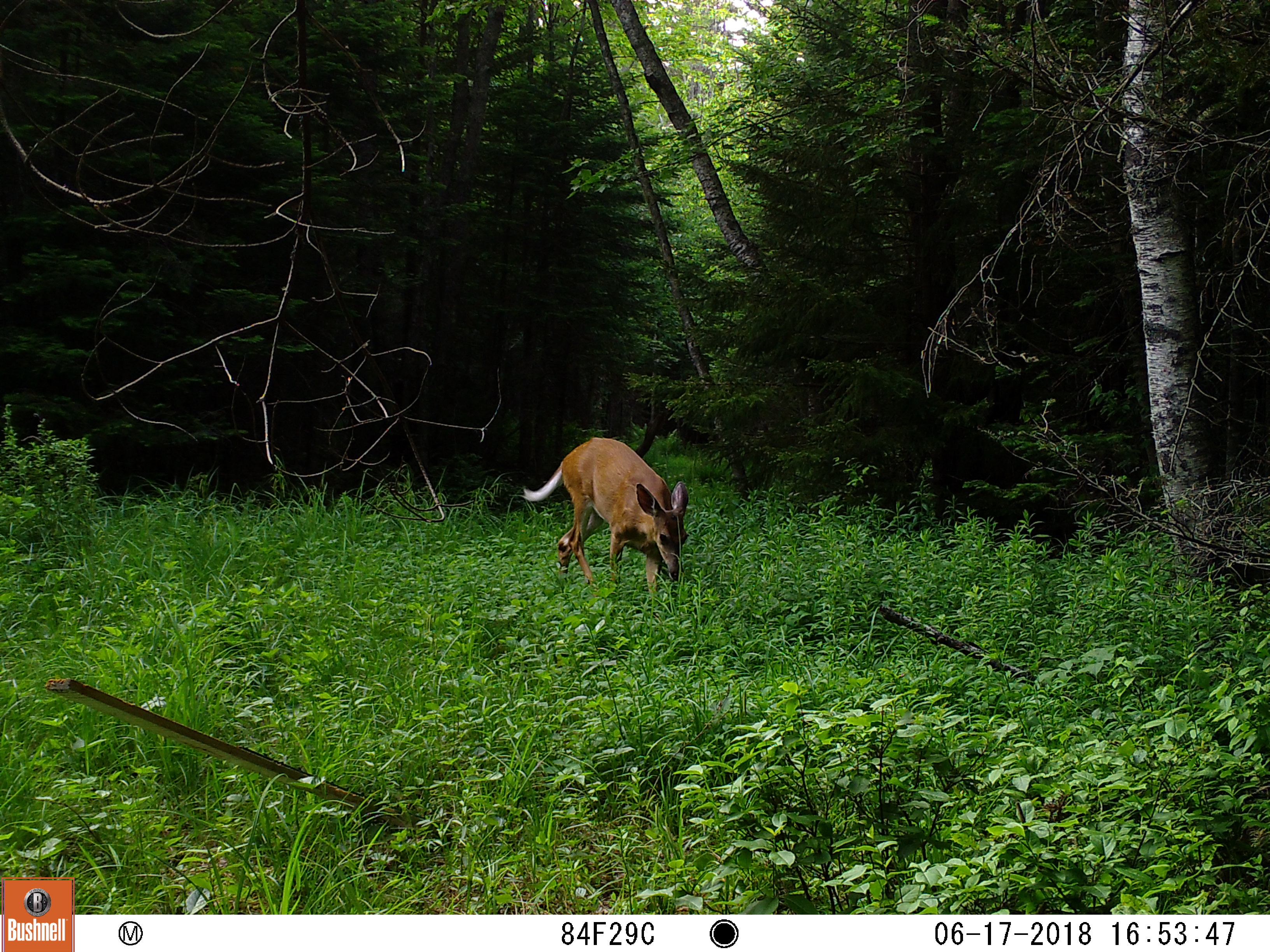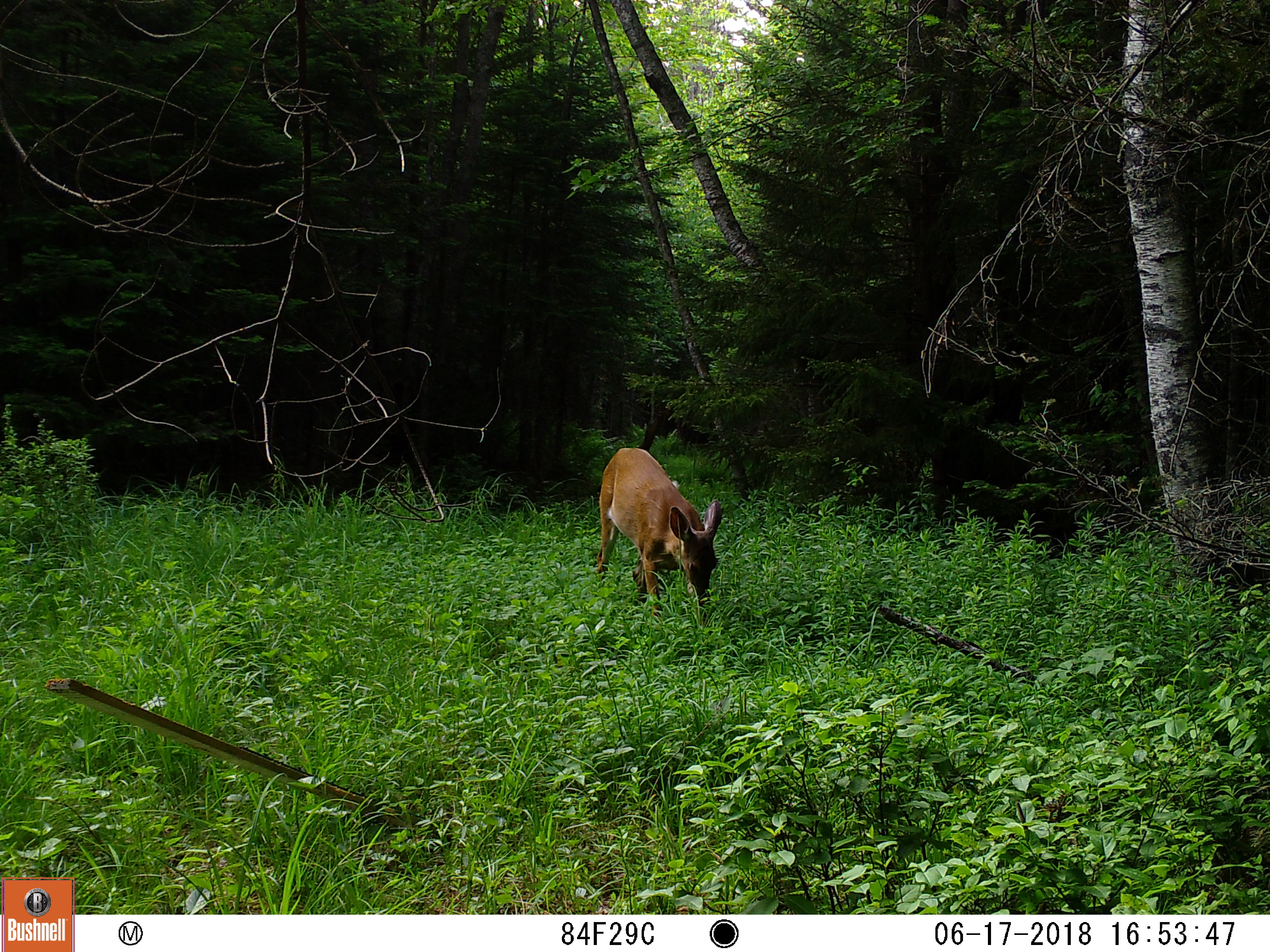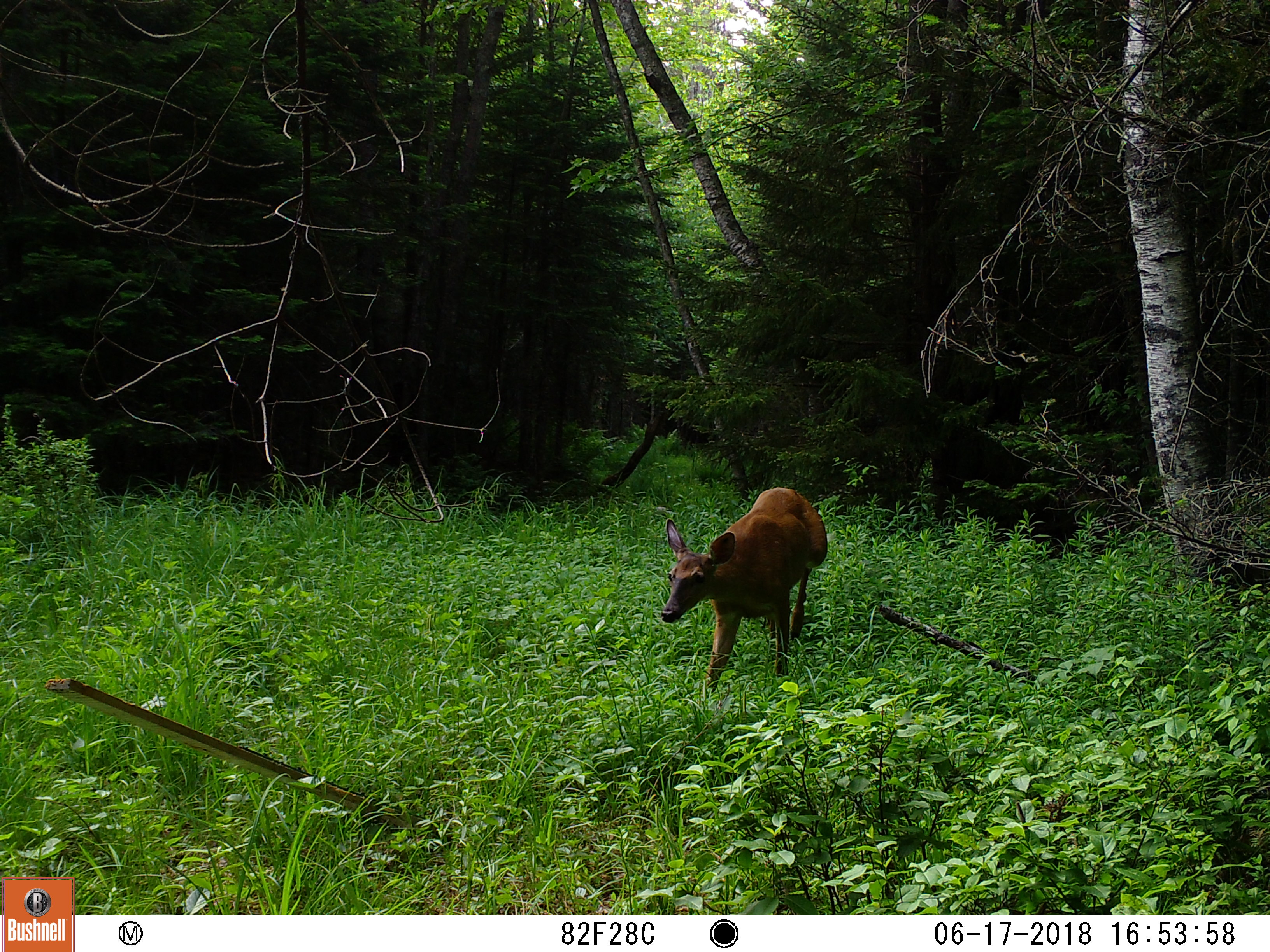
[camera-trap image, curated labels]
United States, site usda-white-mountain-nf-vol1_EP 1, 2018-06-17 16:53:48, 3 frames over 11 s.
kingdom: Animalia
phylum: Chordata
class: Mammalia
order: Artiodactyla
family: Cervidae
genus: Odocoileus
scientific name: Odocoileus virginianus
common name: white-tailed deer